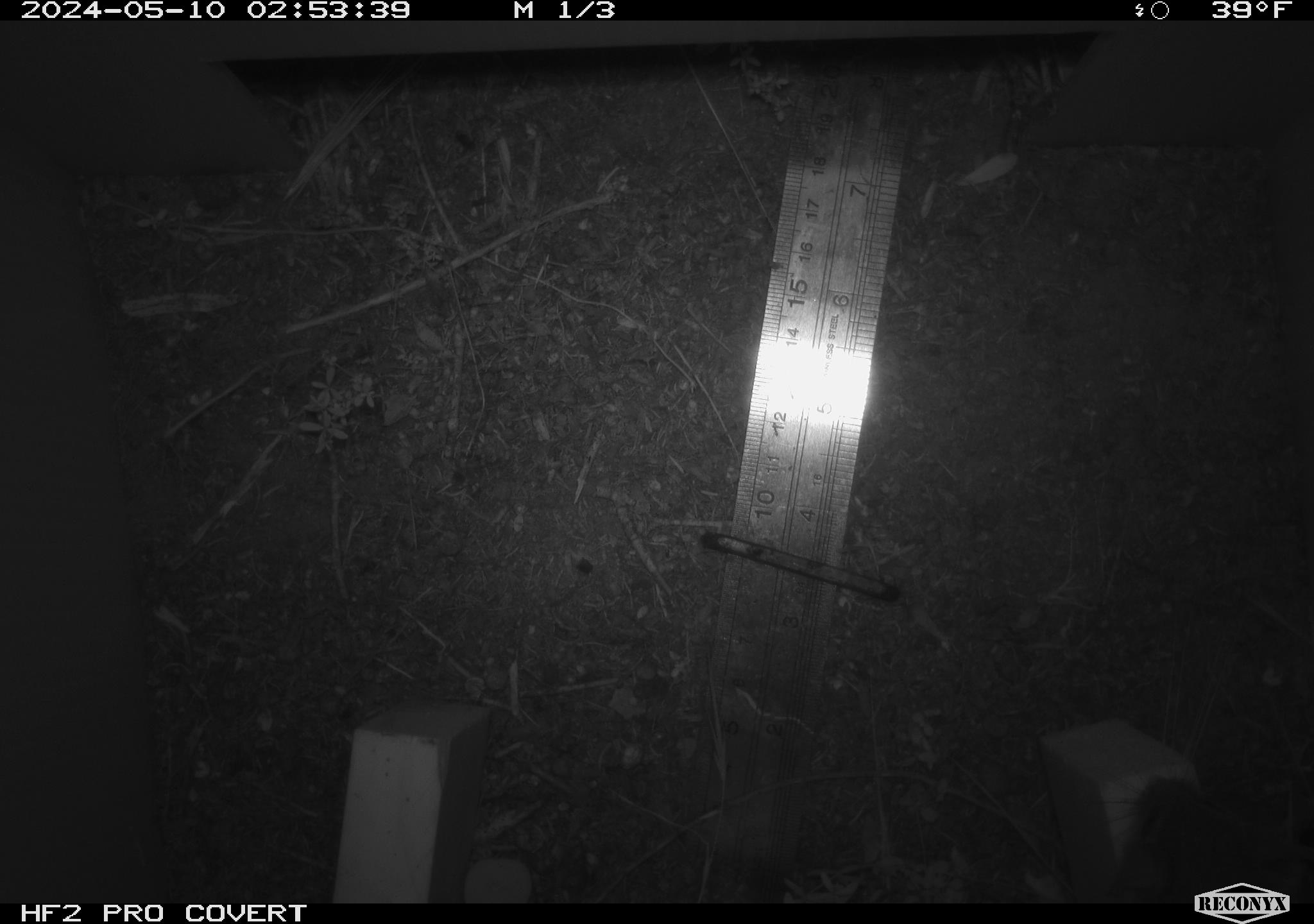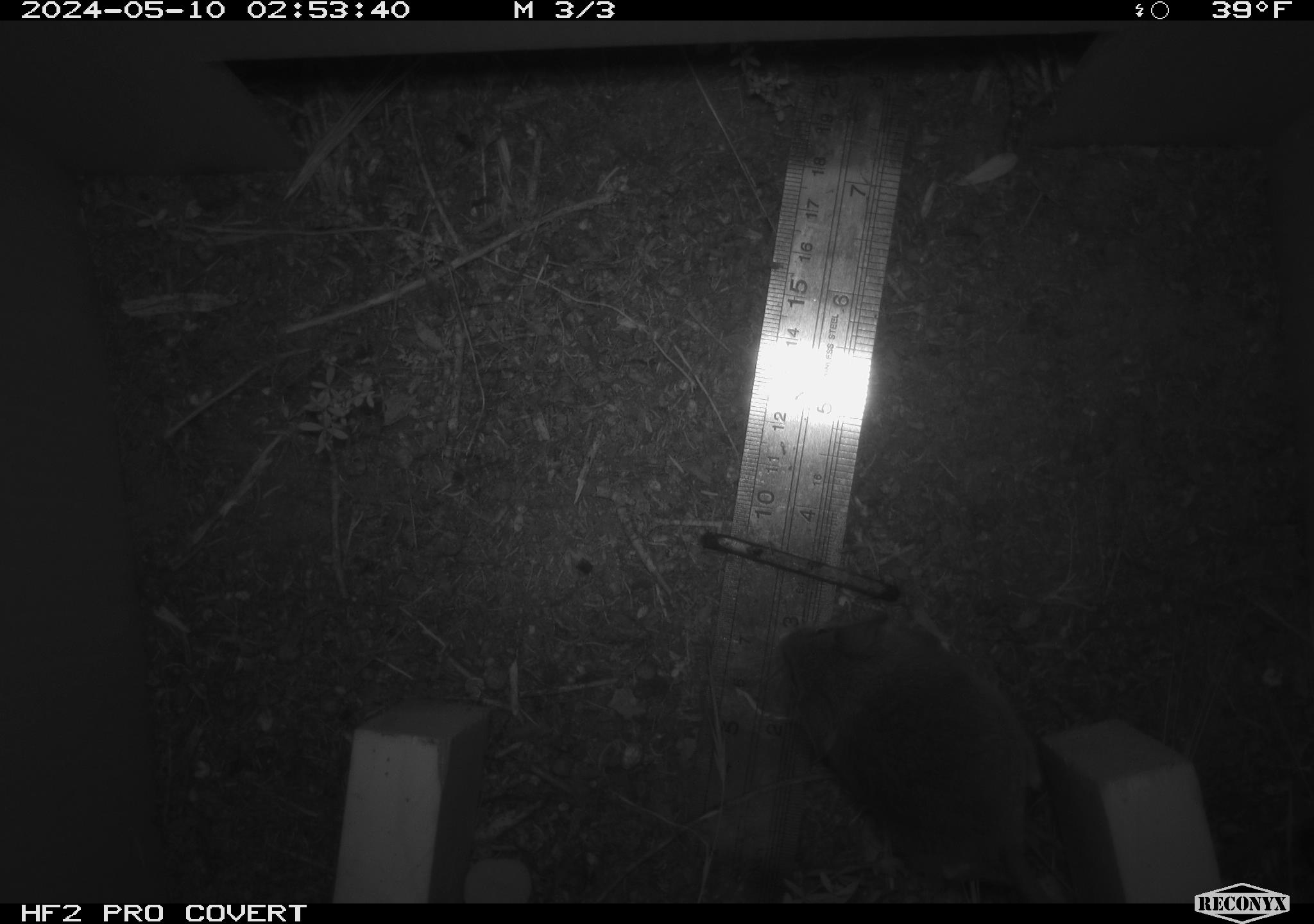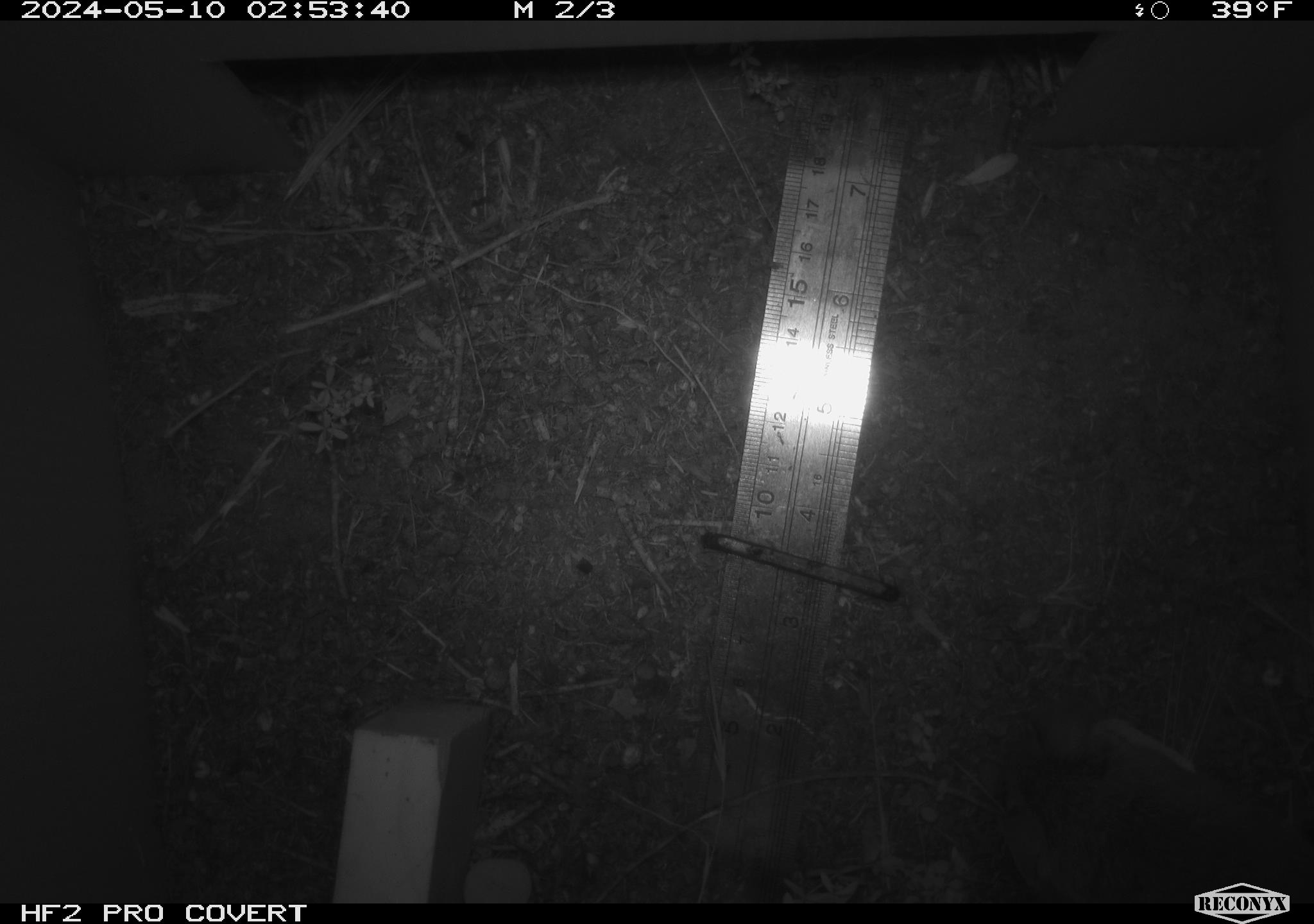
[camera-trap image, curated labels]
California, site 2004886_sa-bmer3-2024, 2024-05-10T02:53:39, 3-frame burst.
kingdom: Animalia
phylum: Chordata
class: Mammalia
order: Rodentia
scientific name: Rodentia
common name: mouse species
Mouse species (Rodentia).